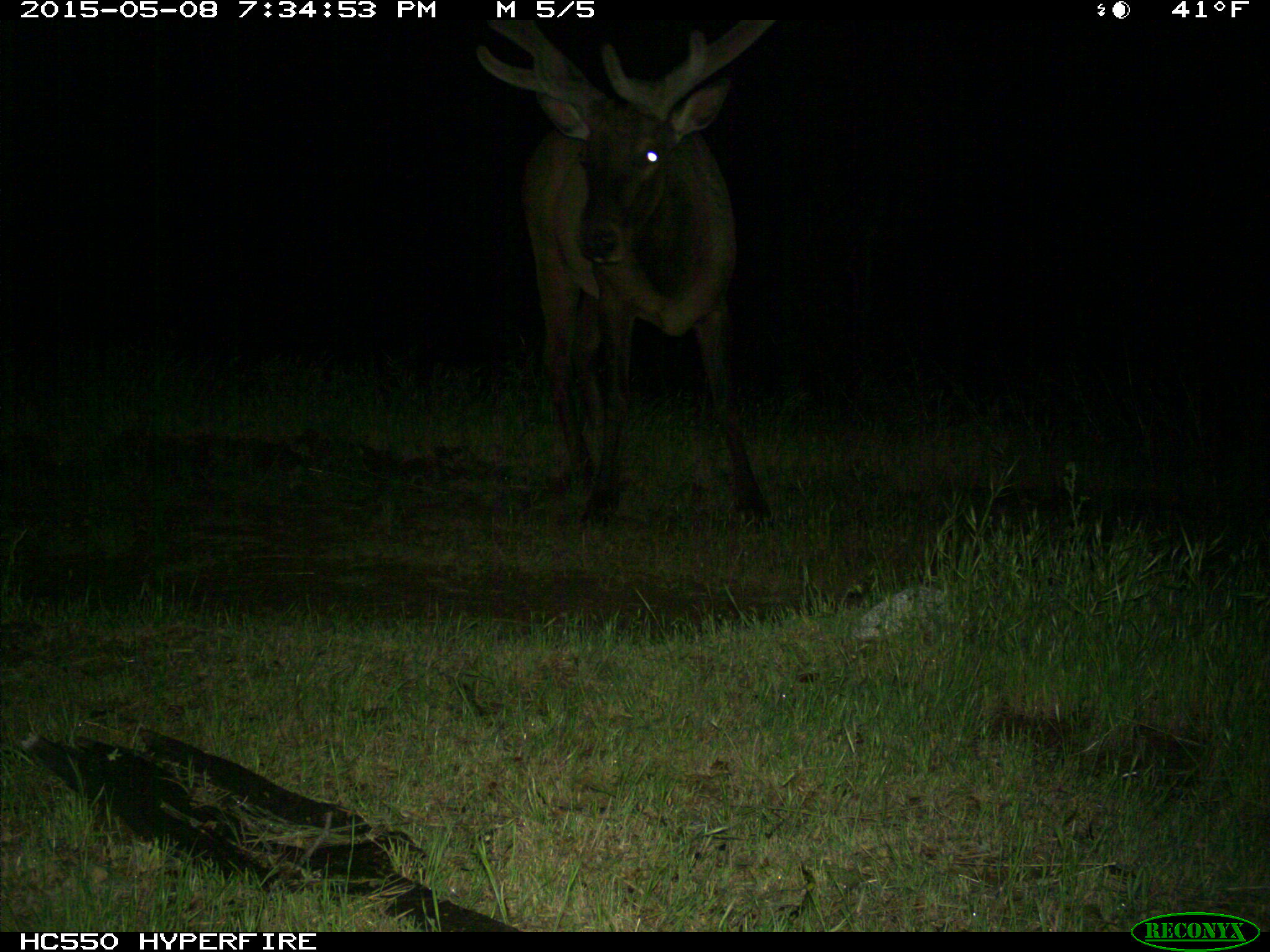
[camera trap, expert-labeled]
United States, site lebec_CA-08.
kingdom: Animalia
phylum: Chordata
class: Mammalia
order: Artiodactyla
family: Cervidae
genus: Cervus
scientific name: Cervus canadensis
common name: elk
Cervus canadensis (elk).